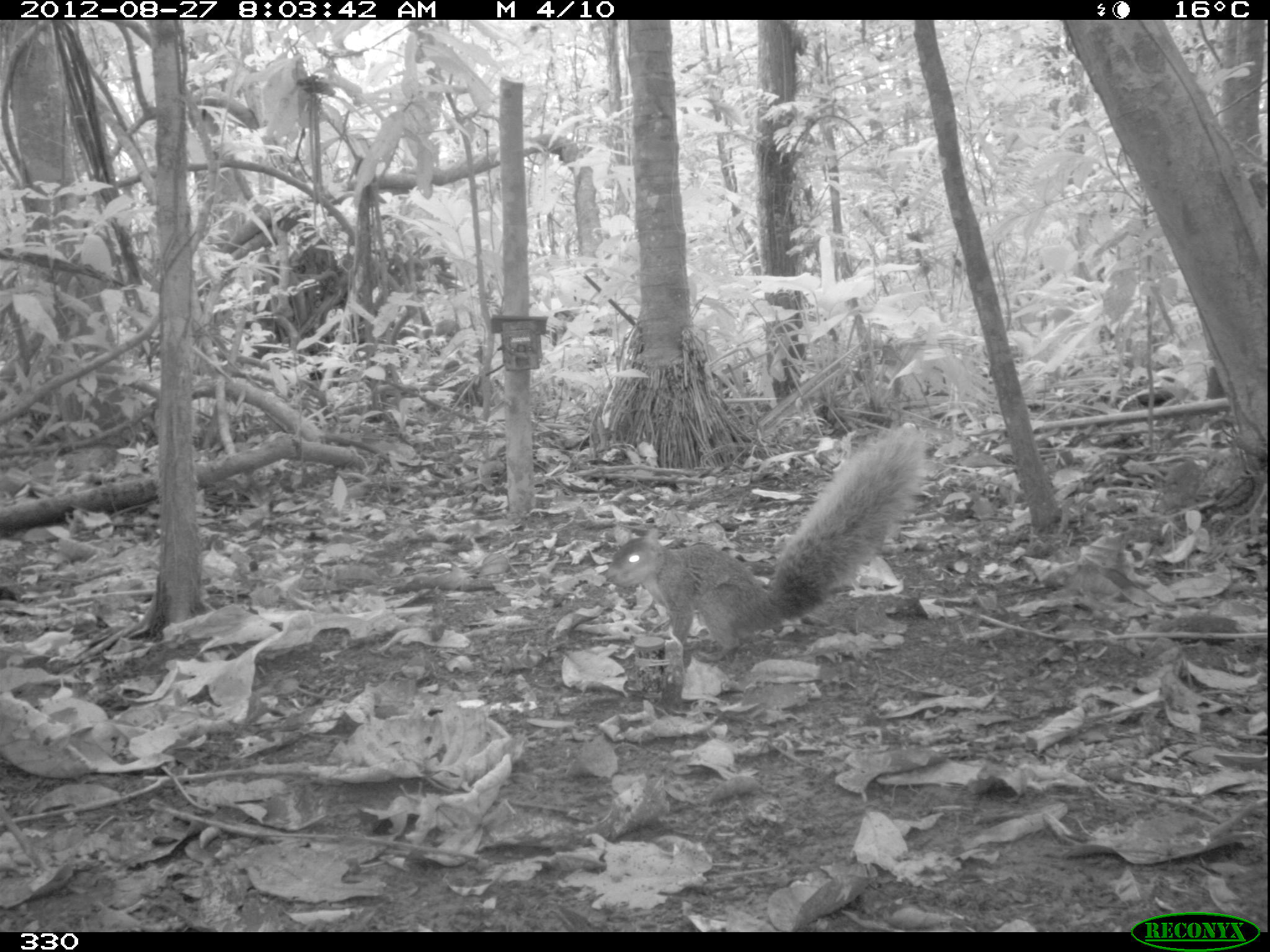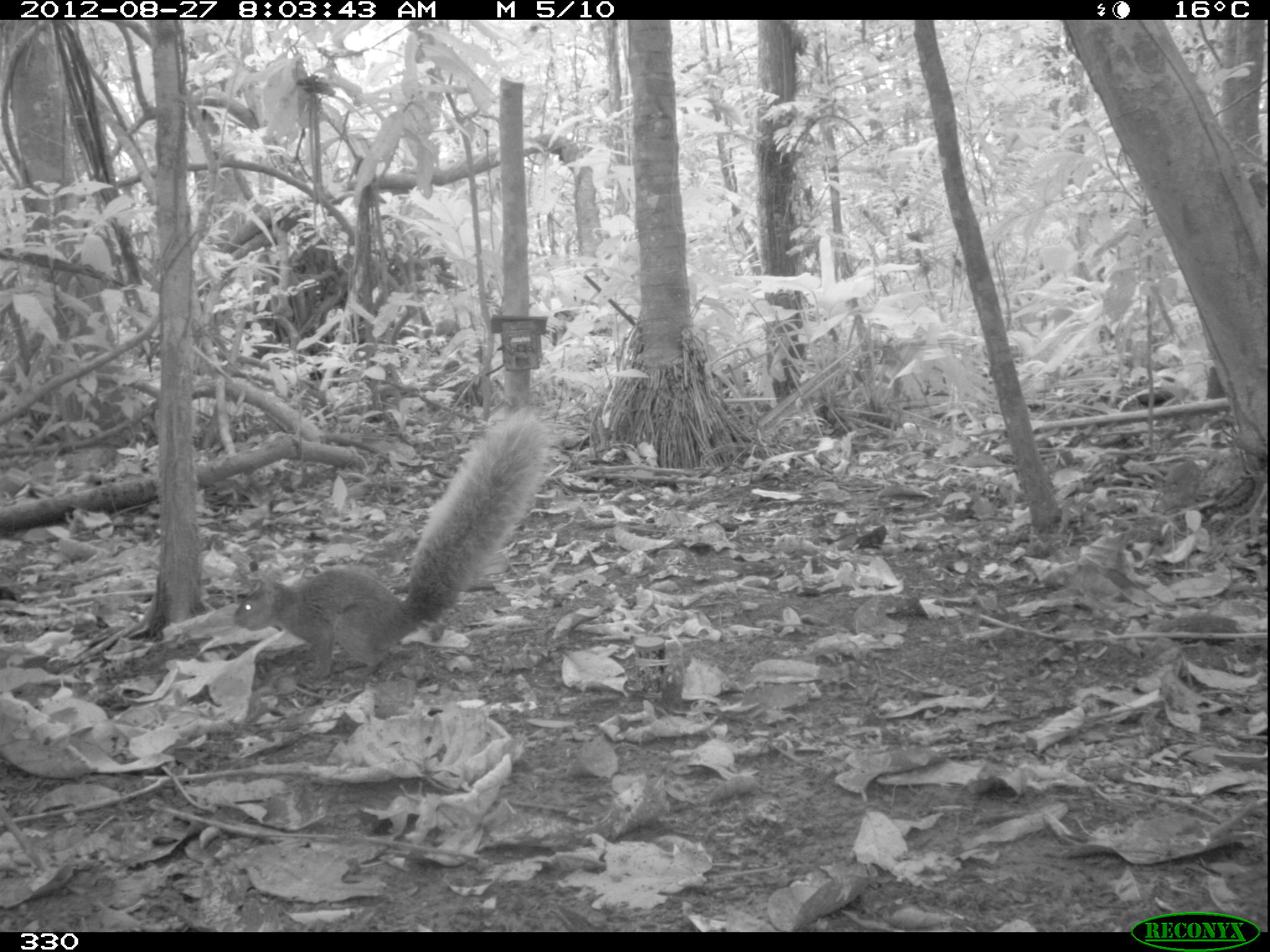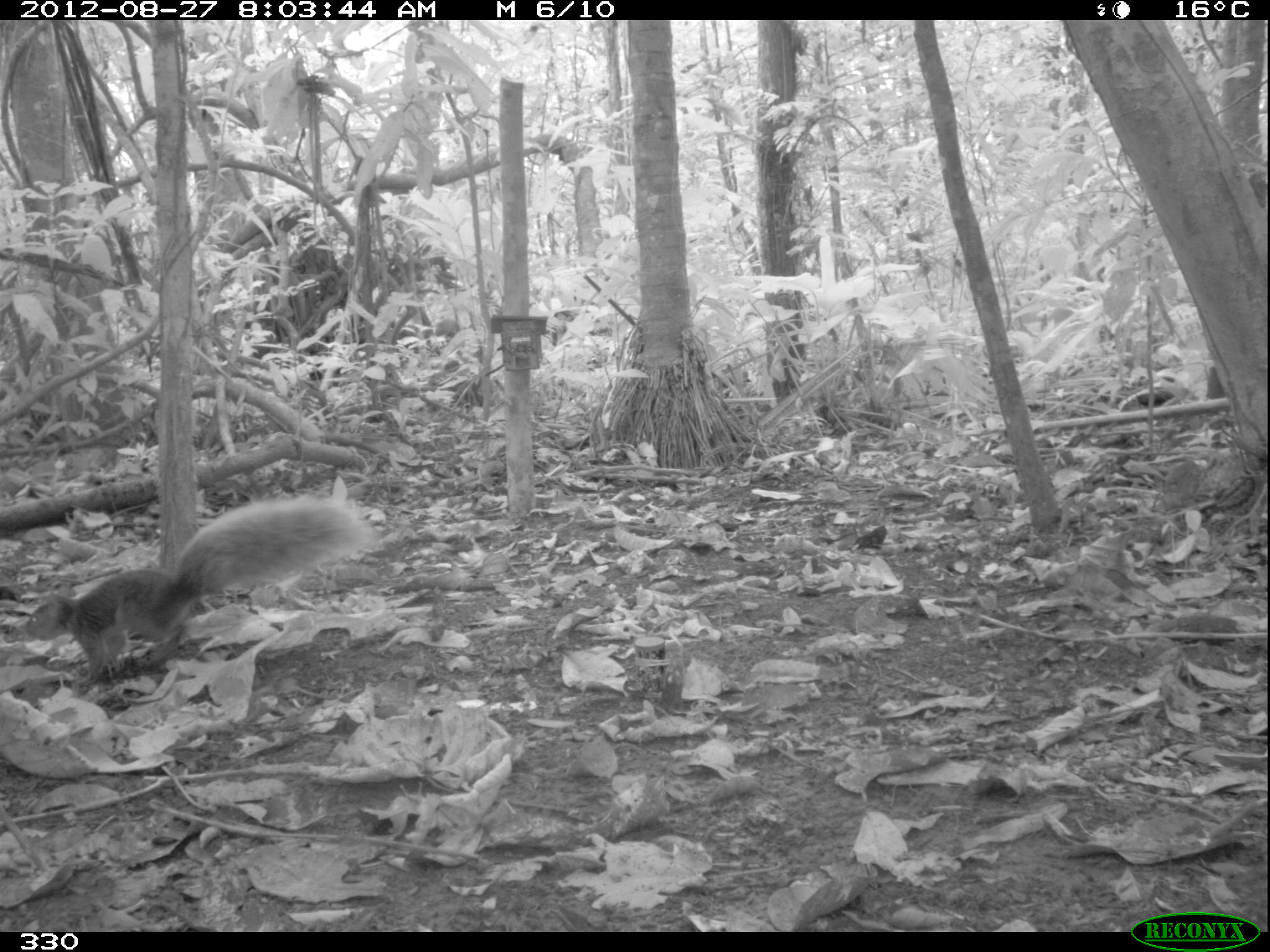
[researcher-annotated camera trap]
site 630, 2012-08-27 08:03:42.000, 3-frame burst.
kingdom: Animalia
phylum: Chordata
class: Mammalia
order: Rodentia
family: Sciuridae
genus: Sciurus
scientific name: Sciurus spadiceus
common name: southern amazon red squirrel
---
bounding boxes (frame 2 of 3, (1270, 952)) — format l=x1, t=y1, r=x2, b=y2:
sciurus spadiceus: l=227, t=403, r=550, b=681